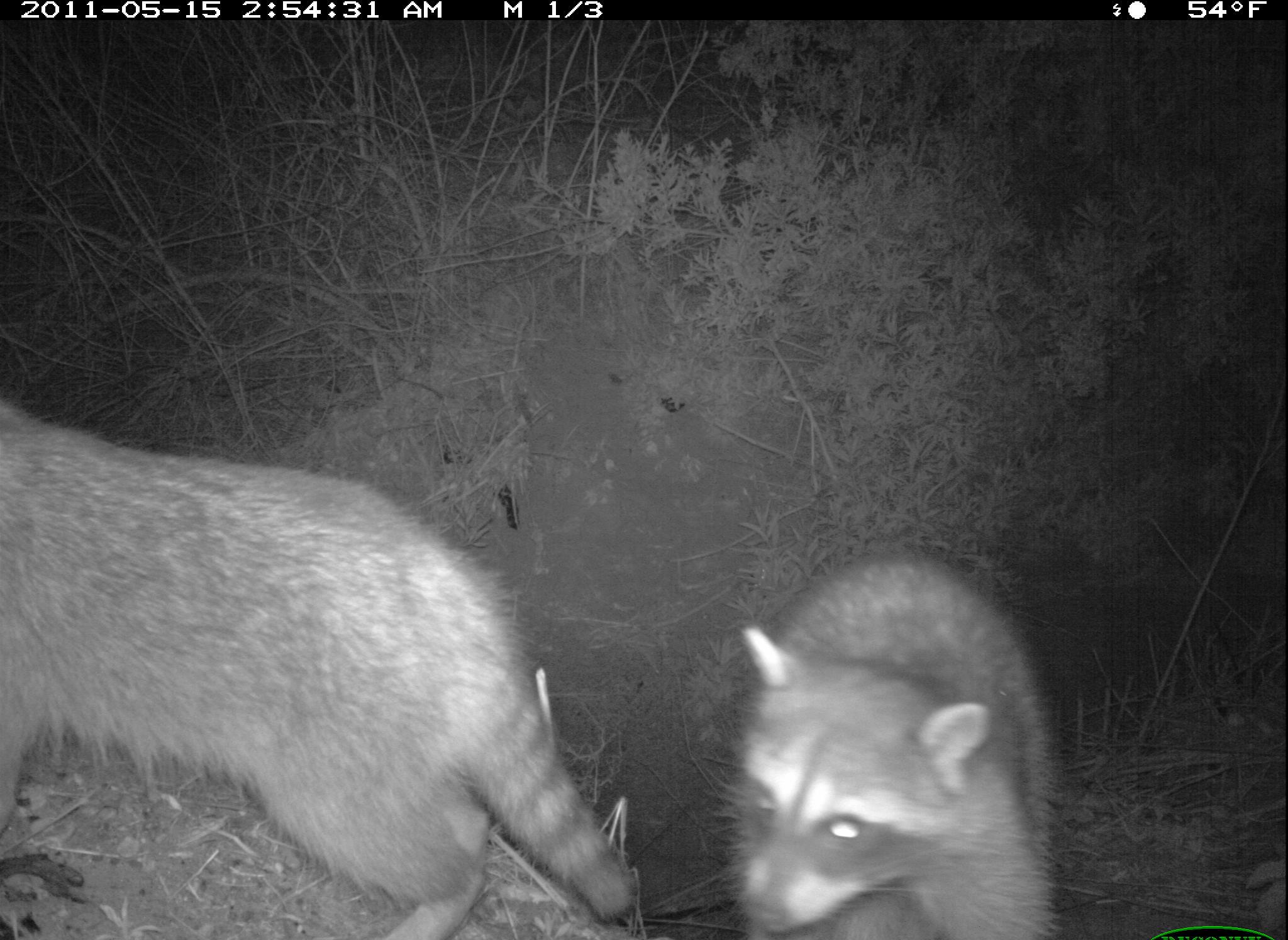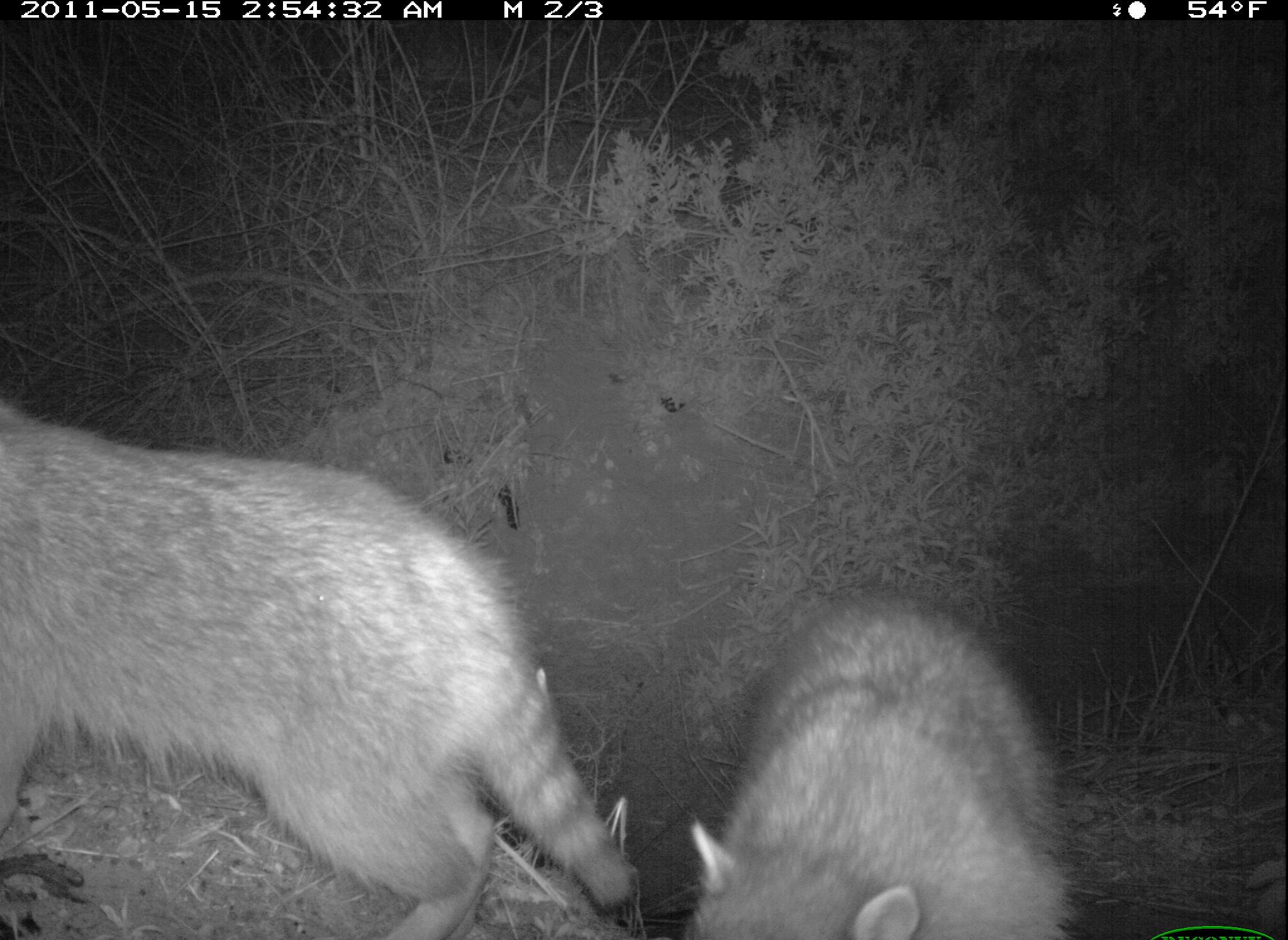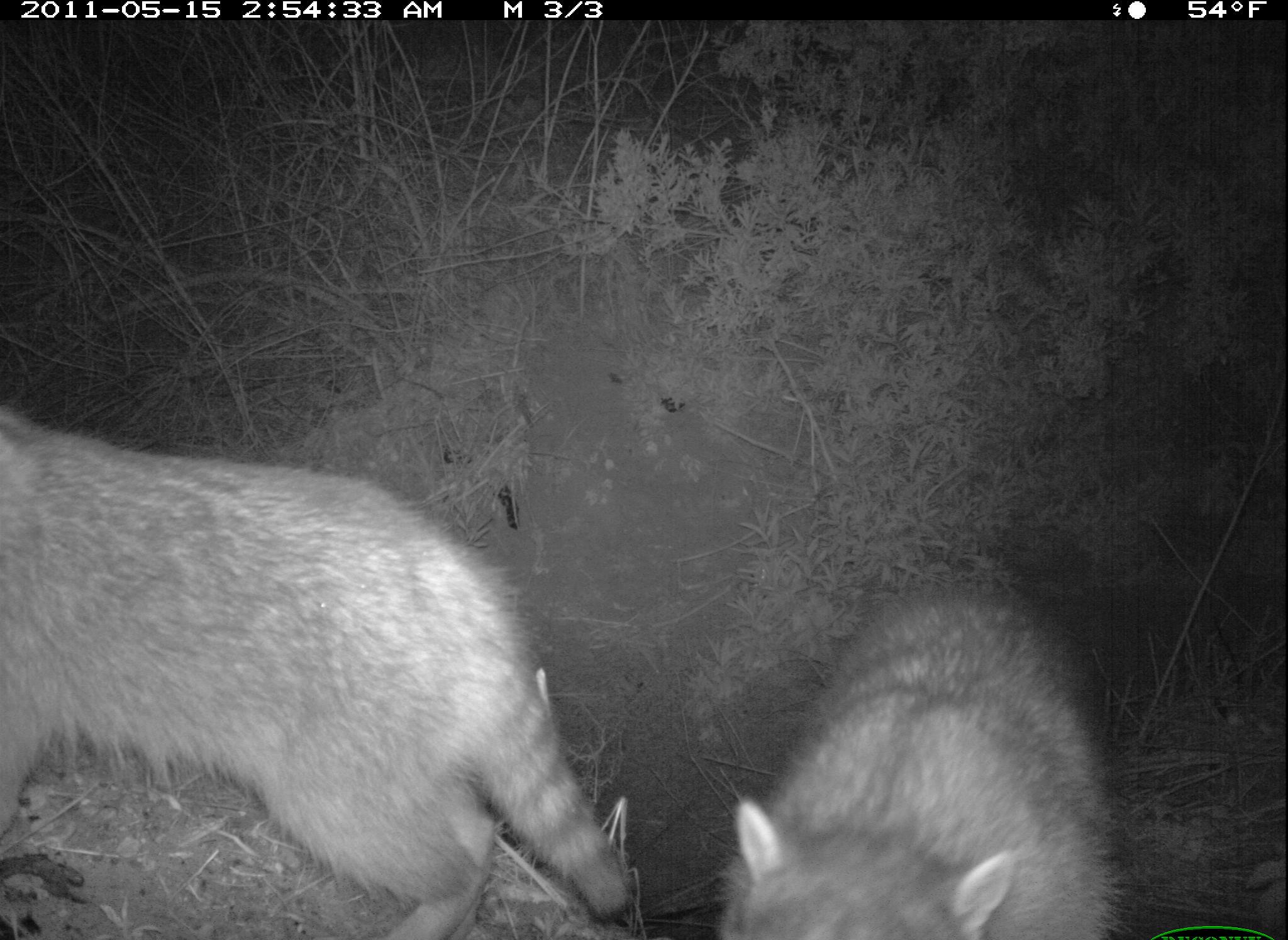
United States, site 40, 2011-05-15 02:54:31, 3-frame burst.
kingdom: Animalia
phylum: Chordata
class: Mammalia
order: Carnivora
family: Procyonidae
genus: Procyon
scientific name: Procyon lotor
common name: raccoon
Raccoon (Procyon lotor).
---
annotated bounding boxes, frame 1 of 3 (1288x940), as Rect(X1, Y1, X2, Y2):
raccoon: Rect(9, 379, 648, 940); Rect(726, 552, 1071, 940)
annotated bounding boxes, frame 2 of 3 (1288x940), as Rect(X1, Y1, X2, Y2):
raccoon: Rect(3, 393, 641, 937); Rect(671, 577, 1104, 939)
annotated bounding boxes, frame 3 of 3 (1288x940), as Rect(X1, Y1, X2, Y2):
raccoon: Rect(0, 376, 635, 940); Rect(708, 565, 1129, 940)